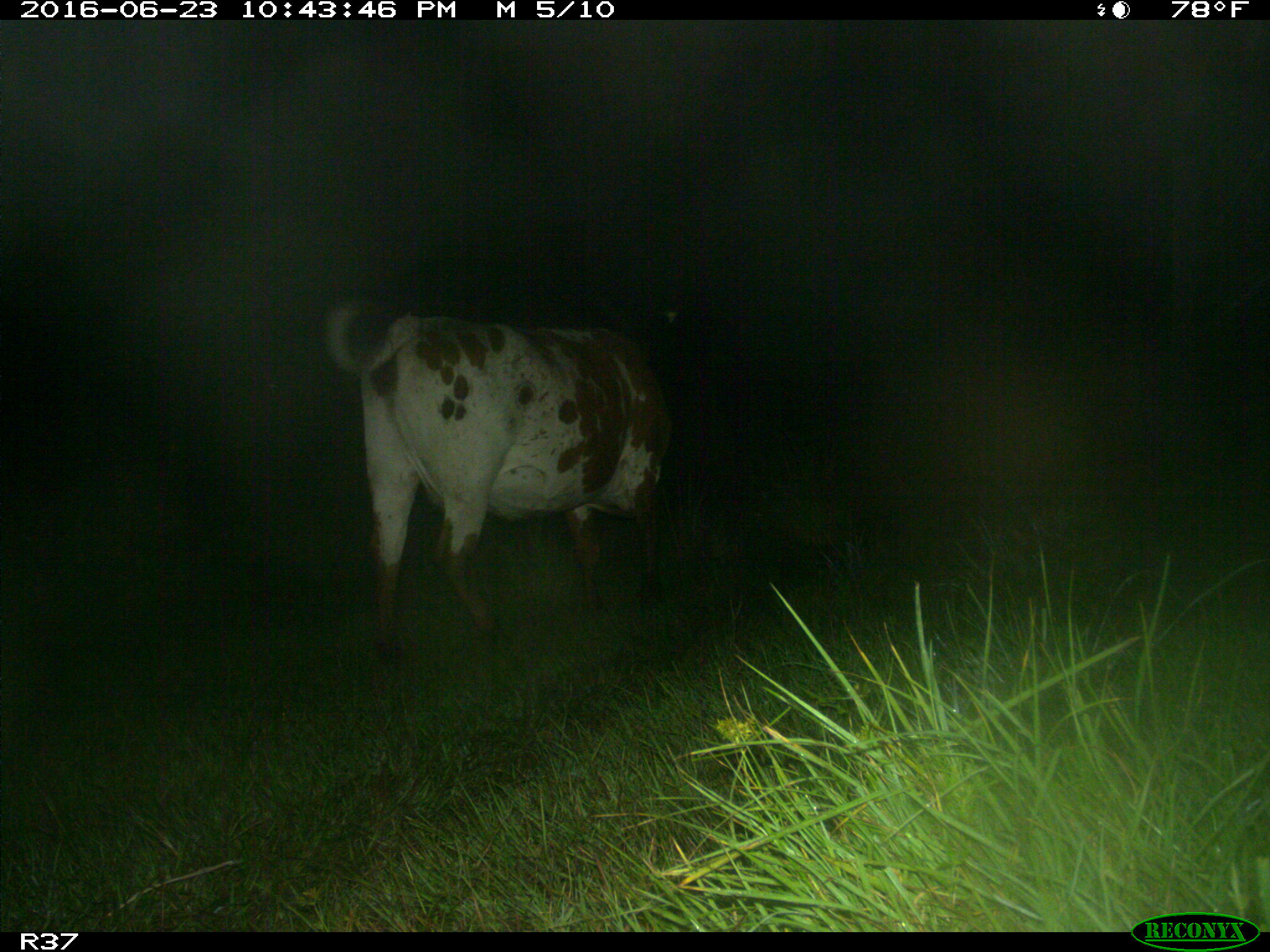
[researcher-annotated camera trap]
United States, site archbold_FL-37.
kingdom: Animalia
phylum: Chordata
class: Mammalia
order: Artiodactyla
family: Bovidae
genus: Bos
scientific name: Bos taurus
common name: domestic cow